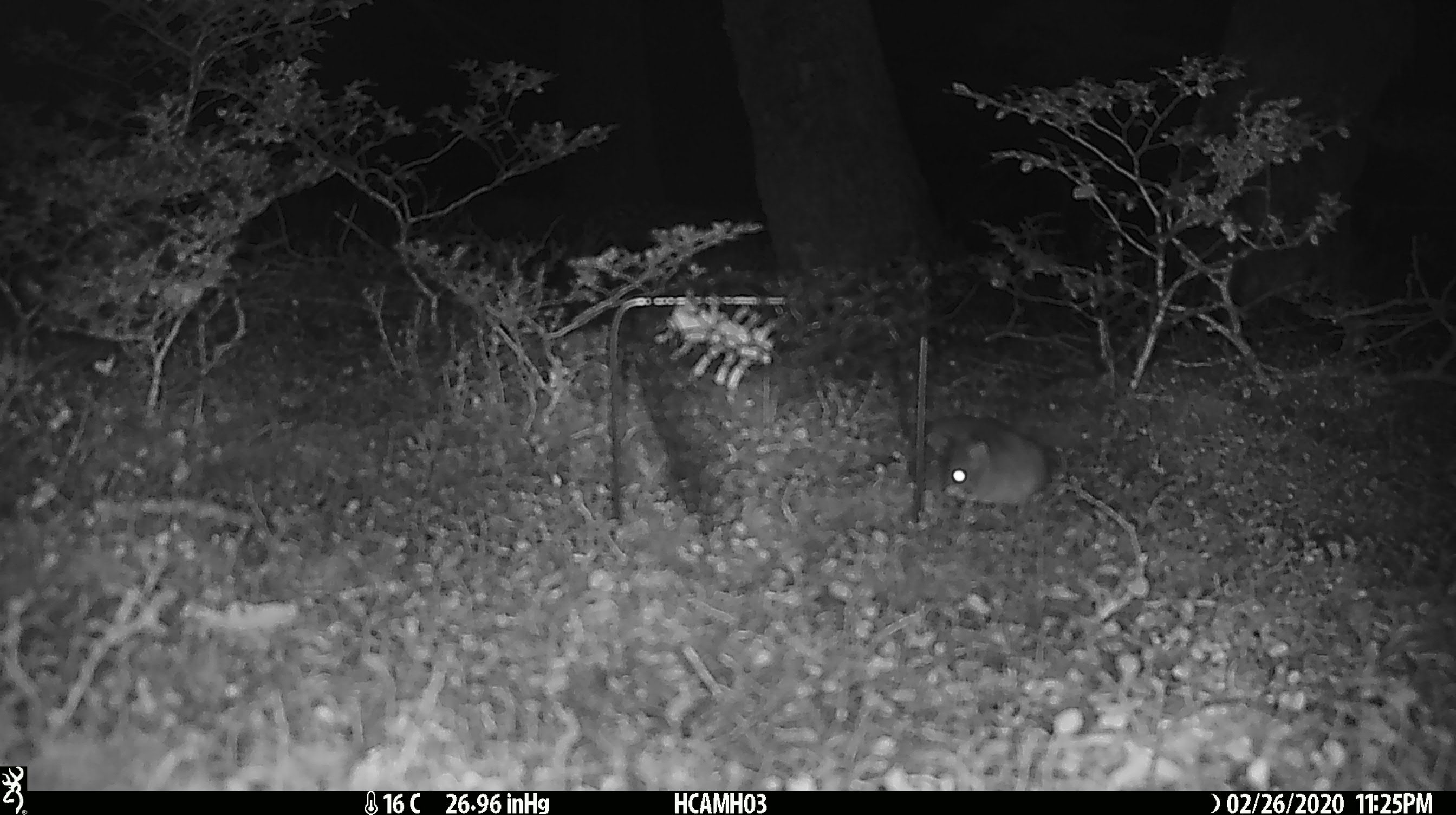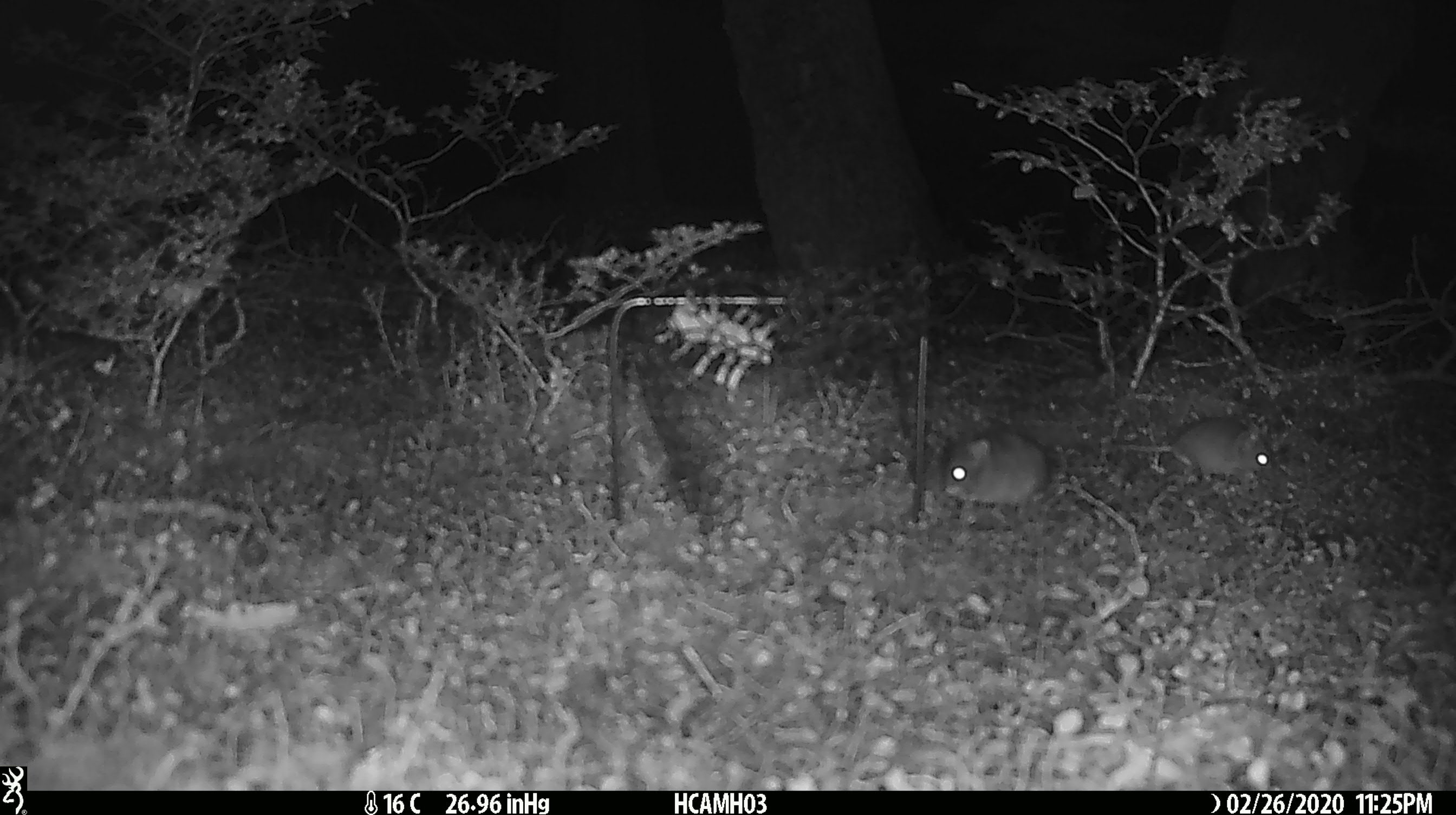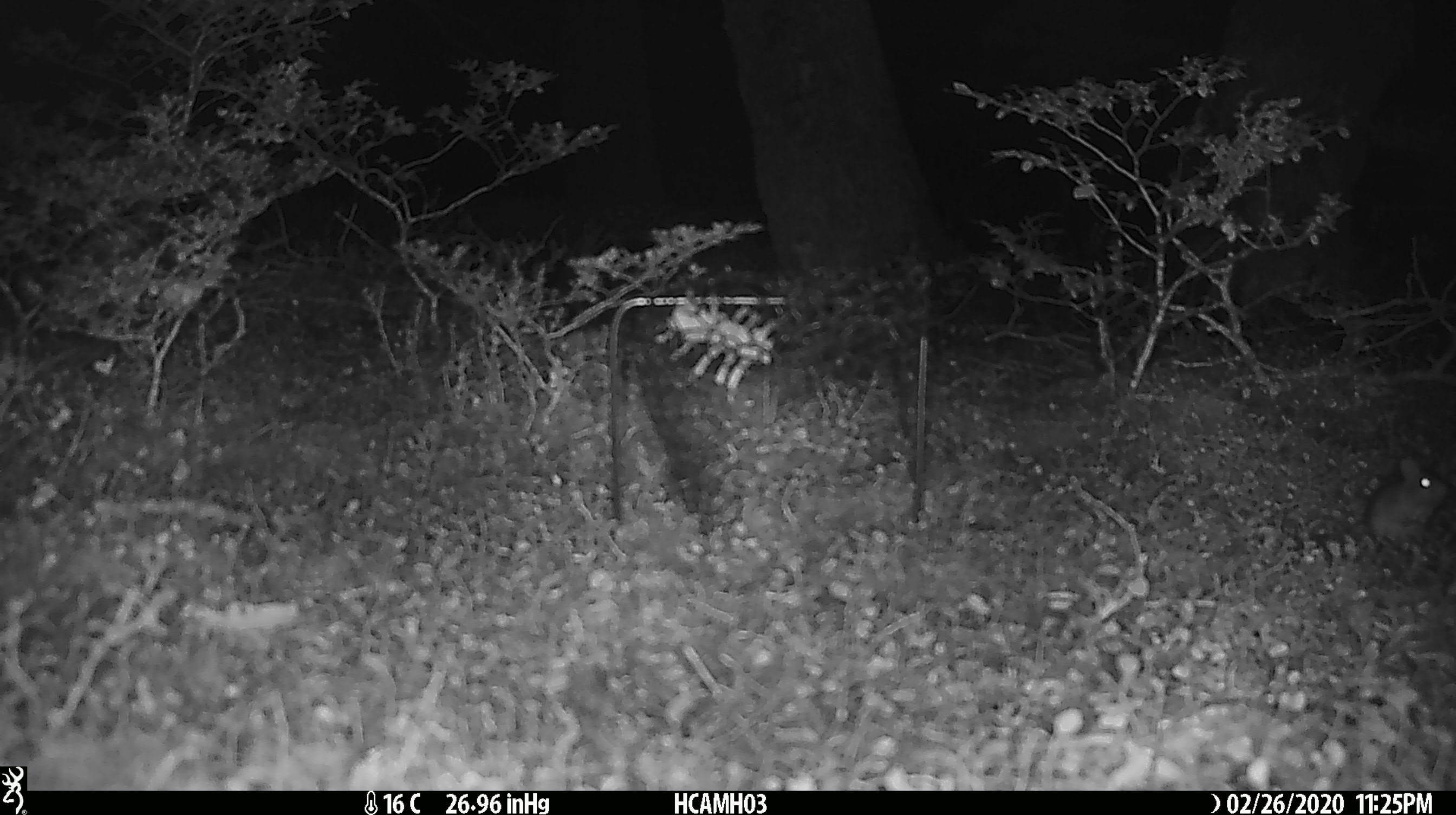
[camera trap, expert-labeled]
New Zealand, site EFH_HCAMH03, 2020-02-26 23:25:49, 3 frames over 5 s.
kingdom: Animalia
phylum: Chordata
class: Mammalia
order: Rodentia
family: Muridae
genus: Mus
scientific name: Mus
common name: mouse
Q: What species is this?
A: Mouse (Mus).